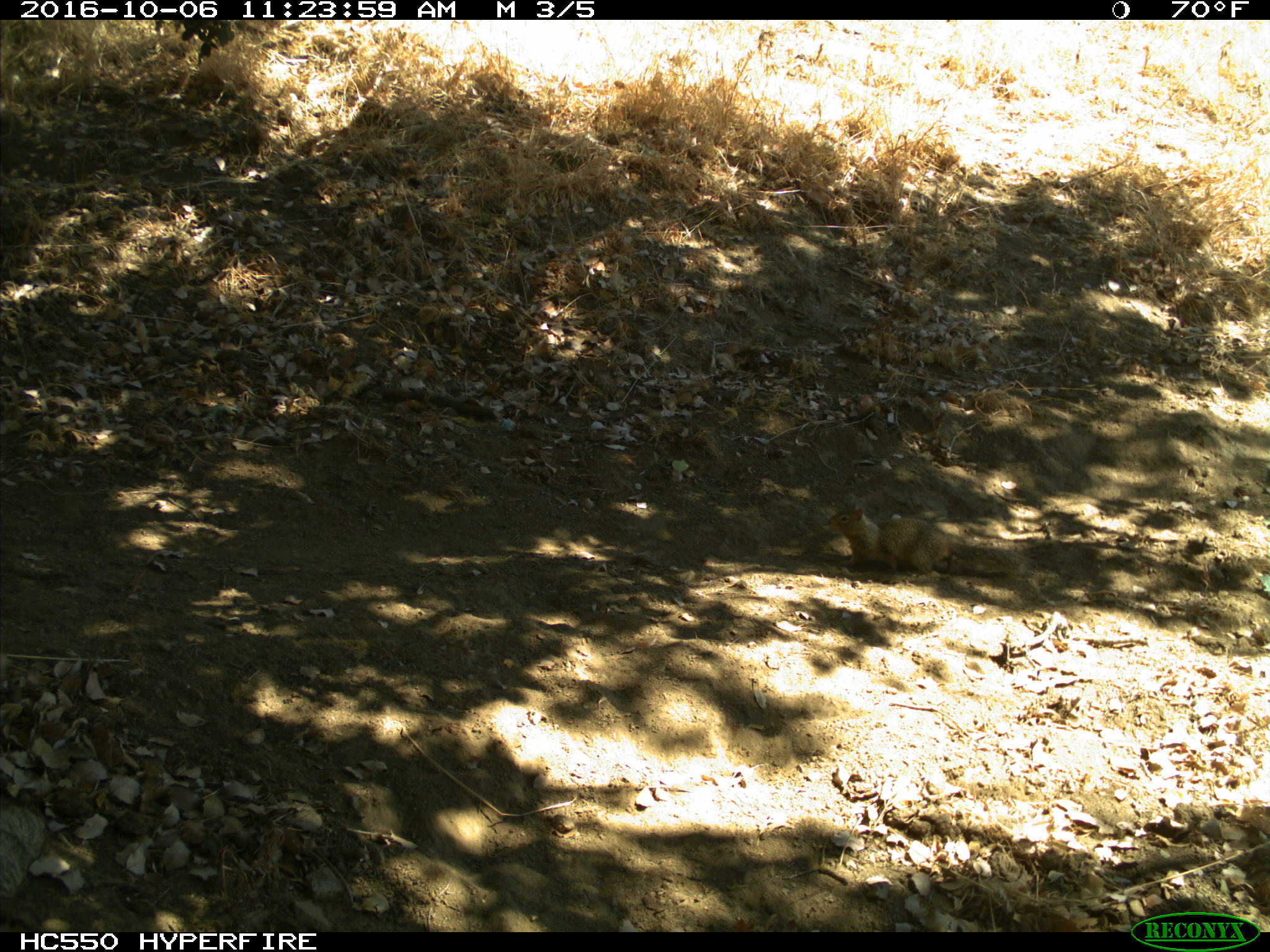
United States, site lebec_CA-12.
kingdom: Animalia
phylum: Chordata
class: Mammalia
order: Rodentia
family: Sciuridae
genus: Otospermophilus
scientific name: Otospermophilus beecheyi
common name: california ground squirrel